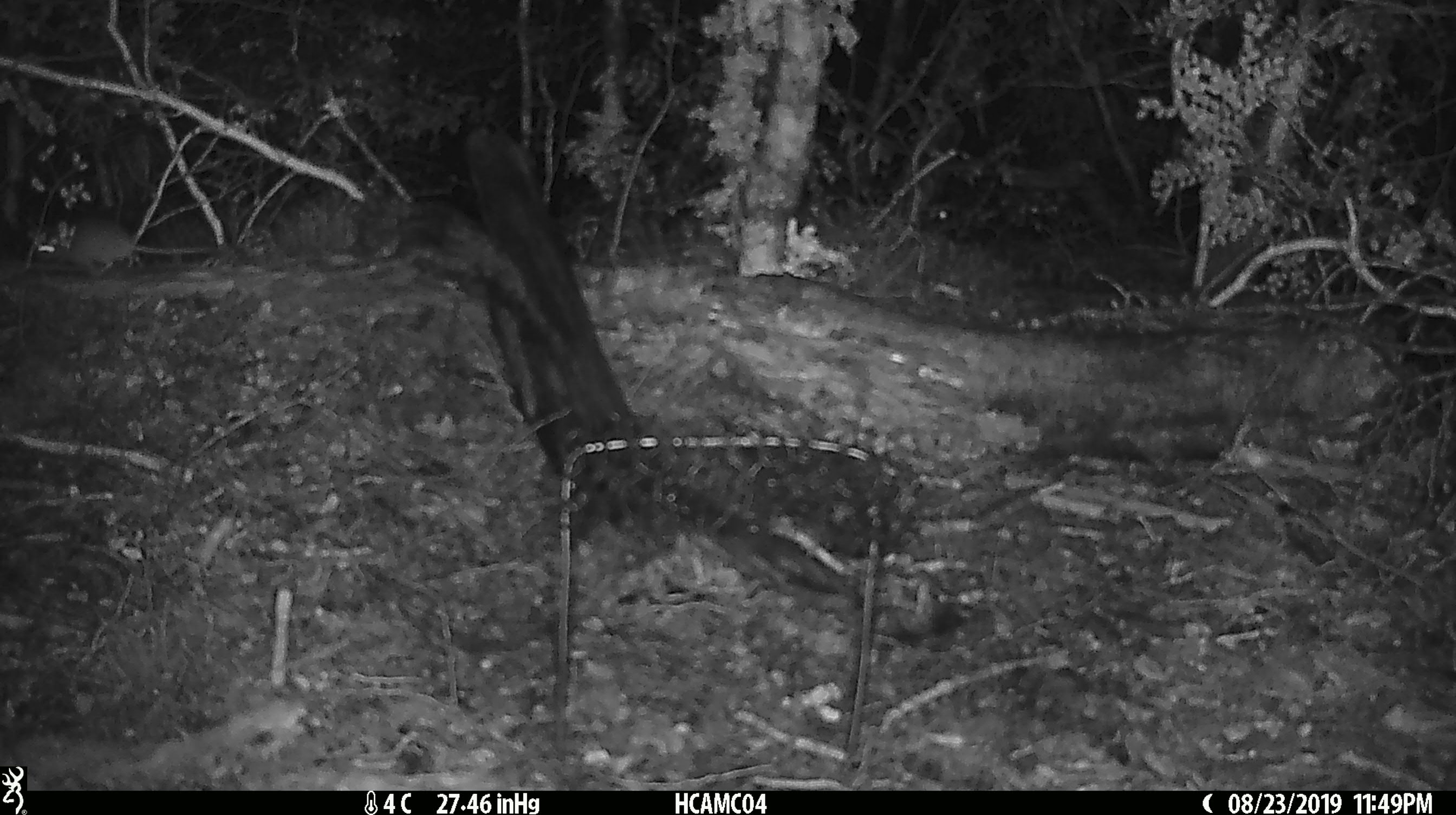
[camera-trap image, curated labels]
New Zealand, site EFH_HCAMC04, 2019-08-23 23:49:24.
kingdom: Animalia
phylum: Chordata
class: Mammalia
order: Rodentia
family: Muridae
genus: Mus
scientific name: Mus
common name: mouse